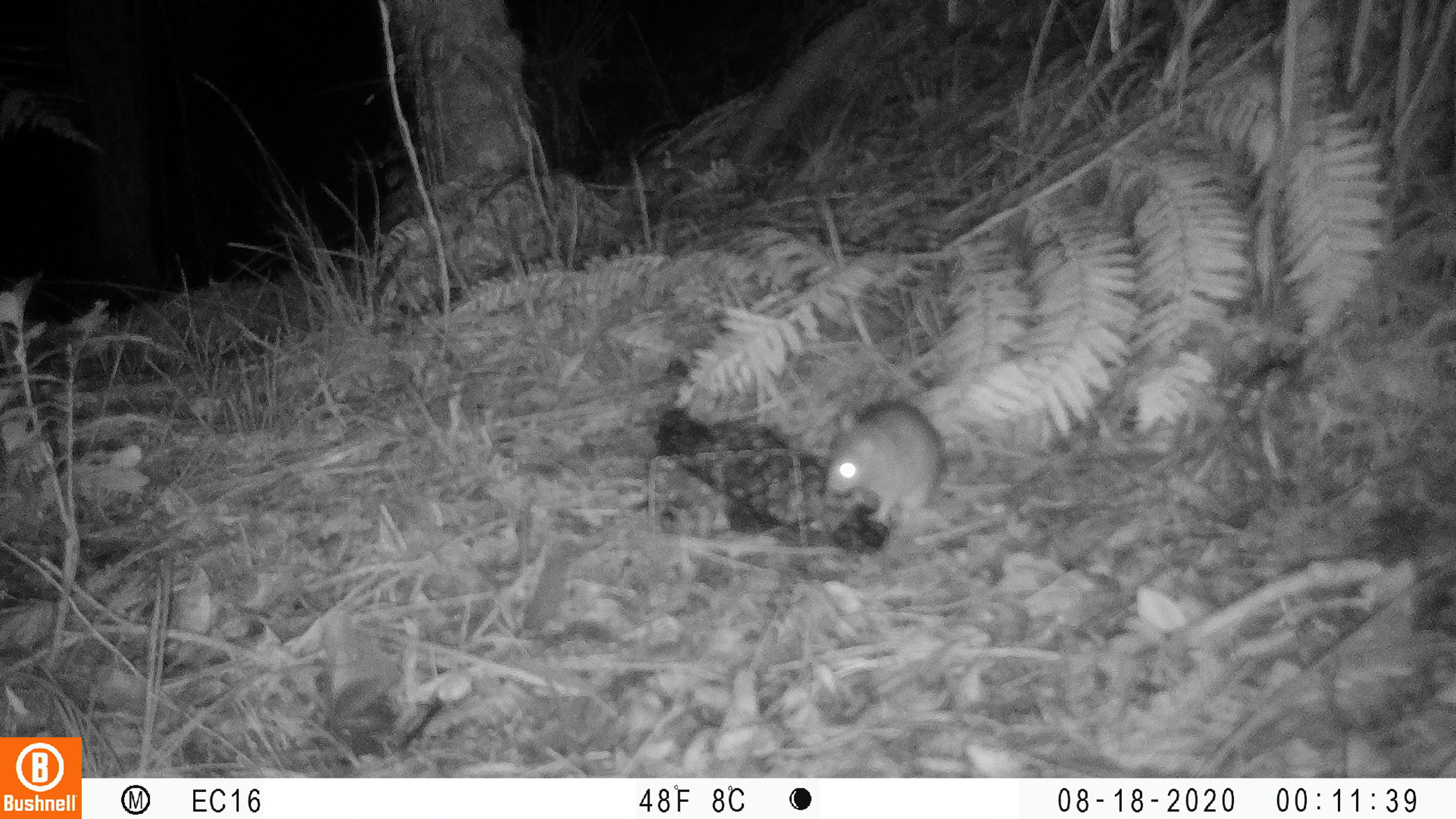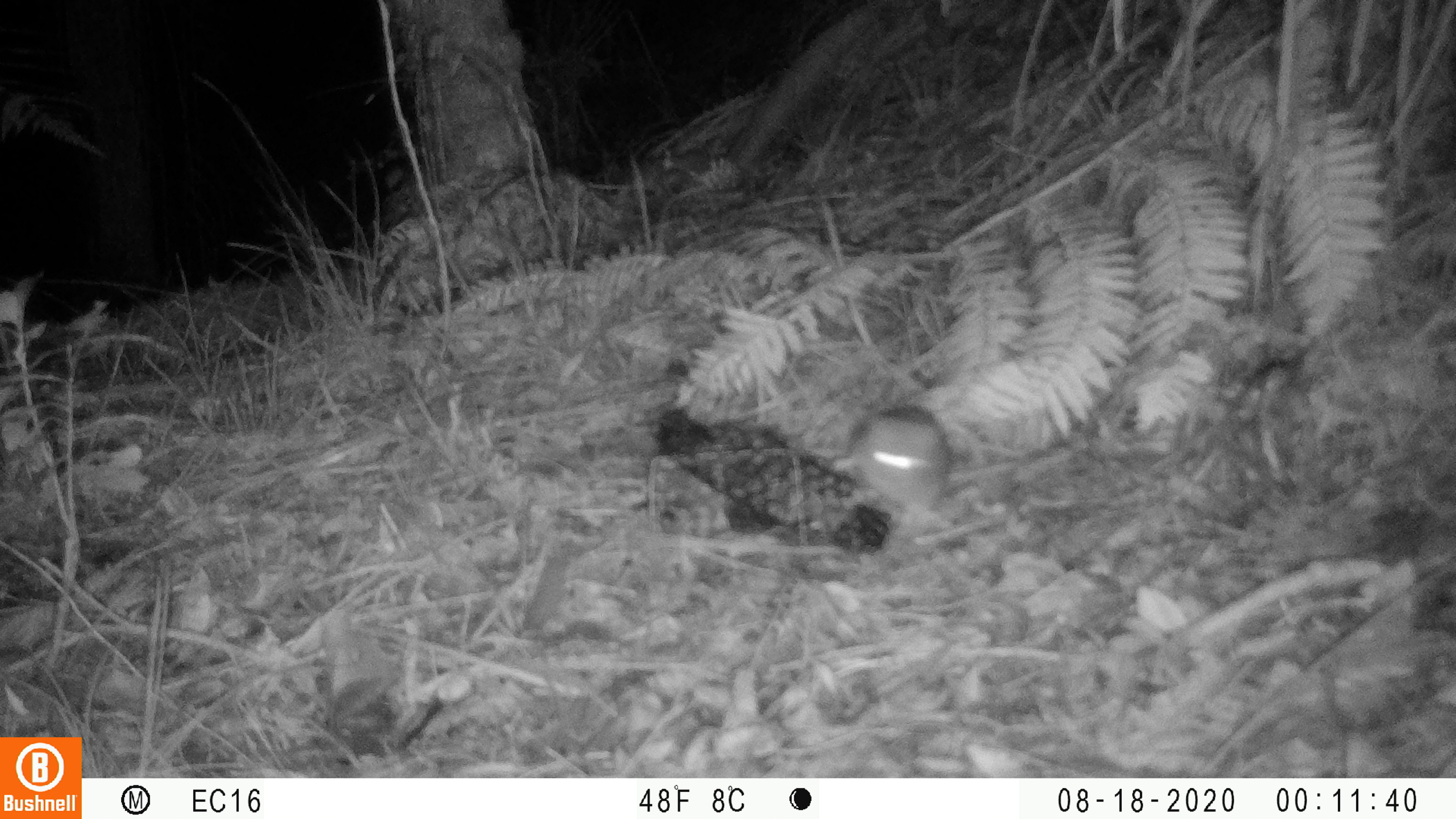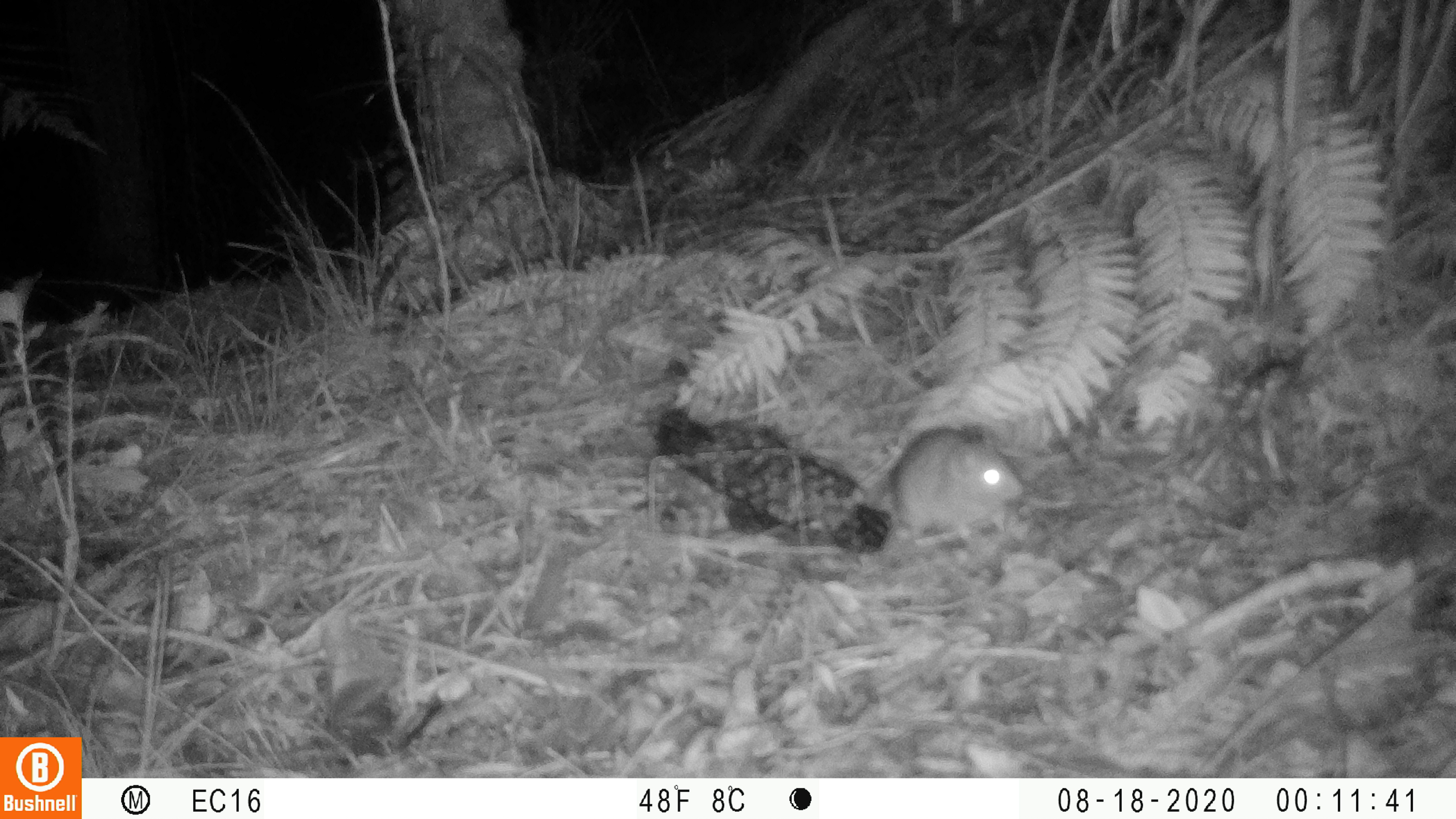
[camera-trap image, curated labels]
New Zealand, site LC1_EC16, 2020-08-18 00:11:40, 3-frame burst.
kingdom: Animalia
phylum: Chordata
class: Mammalia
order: Rodentia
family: Muridae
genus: Rattus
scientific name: Rattus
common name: rat